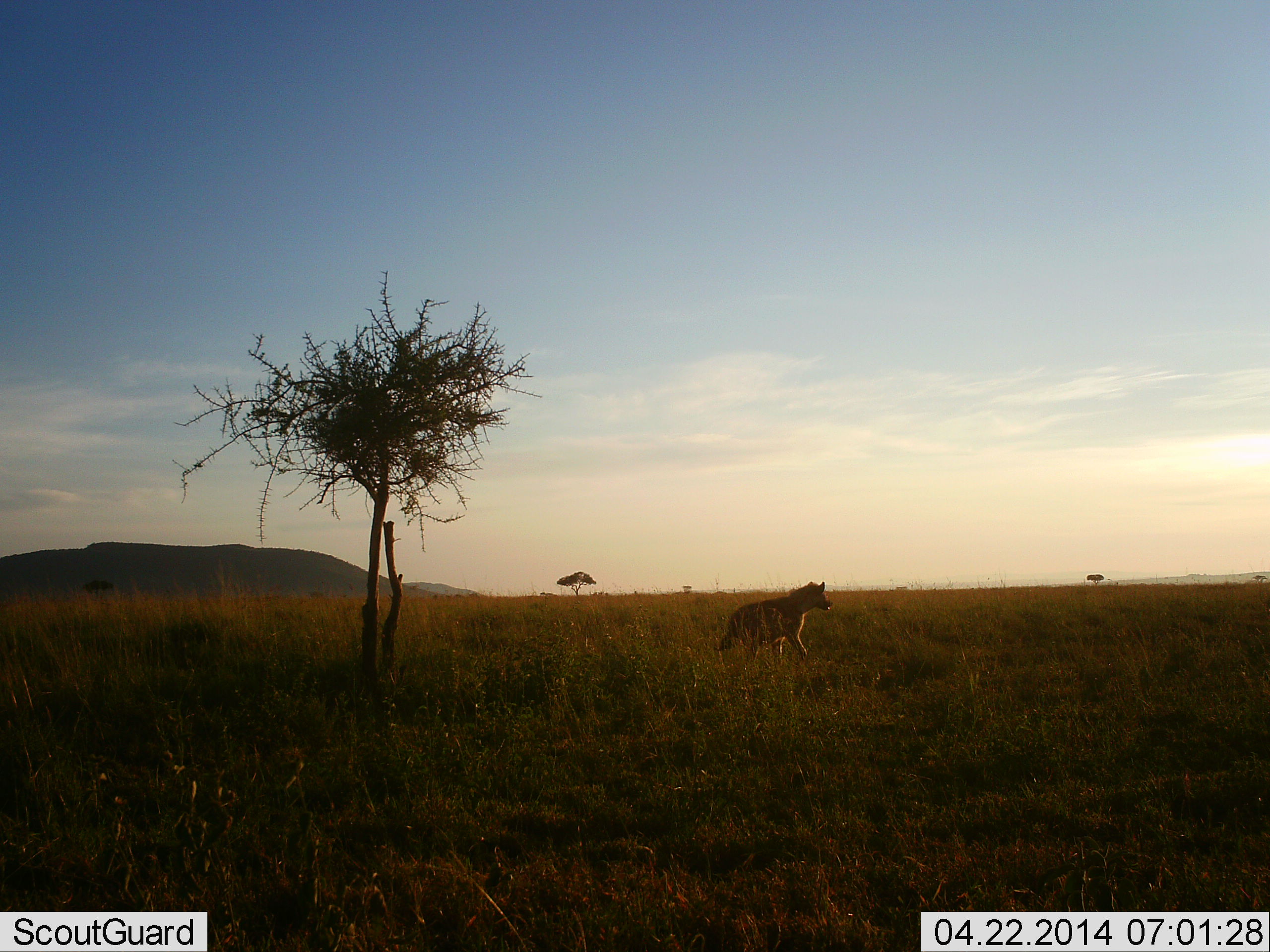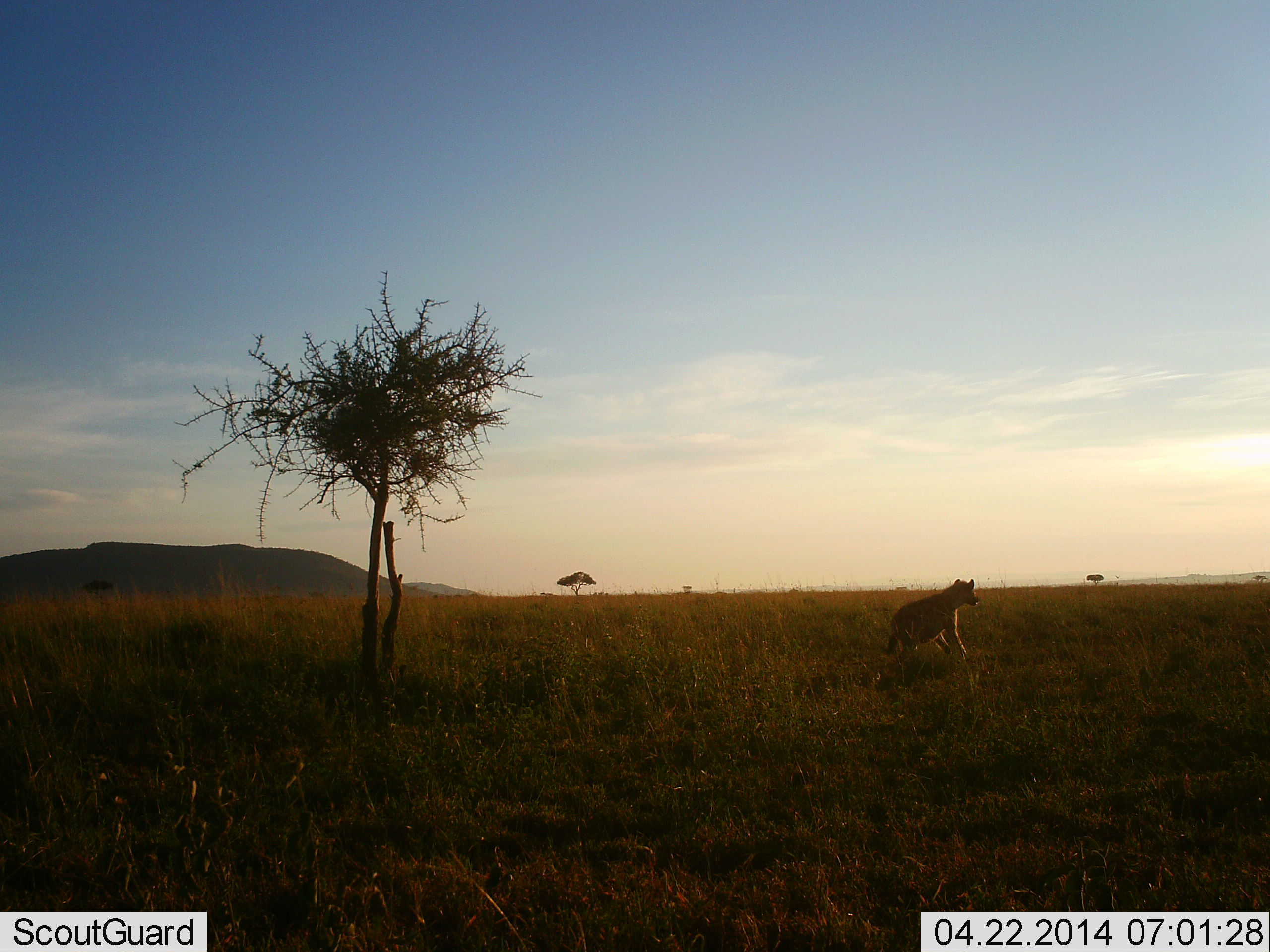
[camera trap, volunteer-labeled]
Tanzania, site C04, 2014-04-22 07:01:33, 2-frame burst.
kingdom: Animalia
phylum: Chordata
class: Mammalia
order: Carnivora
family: Hyaenidae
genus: Crocuta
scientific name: Crocuta crocuta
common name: spotted hyena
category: hyenaspotted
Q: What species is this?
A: Hyenaspotted (spotted hyena) (Crocuta crocuta).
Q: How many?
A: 1.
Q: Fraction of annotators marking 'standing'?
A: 0%.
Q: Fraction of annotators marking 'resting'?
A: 0%.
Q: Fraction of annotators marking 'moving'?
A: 100%.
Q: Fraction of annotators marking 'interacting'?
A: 0%.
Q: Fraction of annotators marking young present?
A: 0%.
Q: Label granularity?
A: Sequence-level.